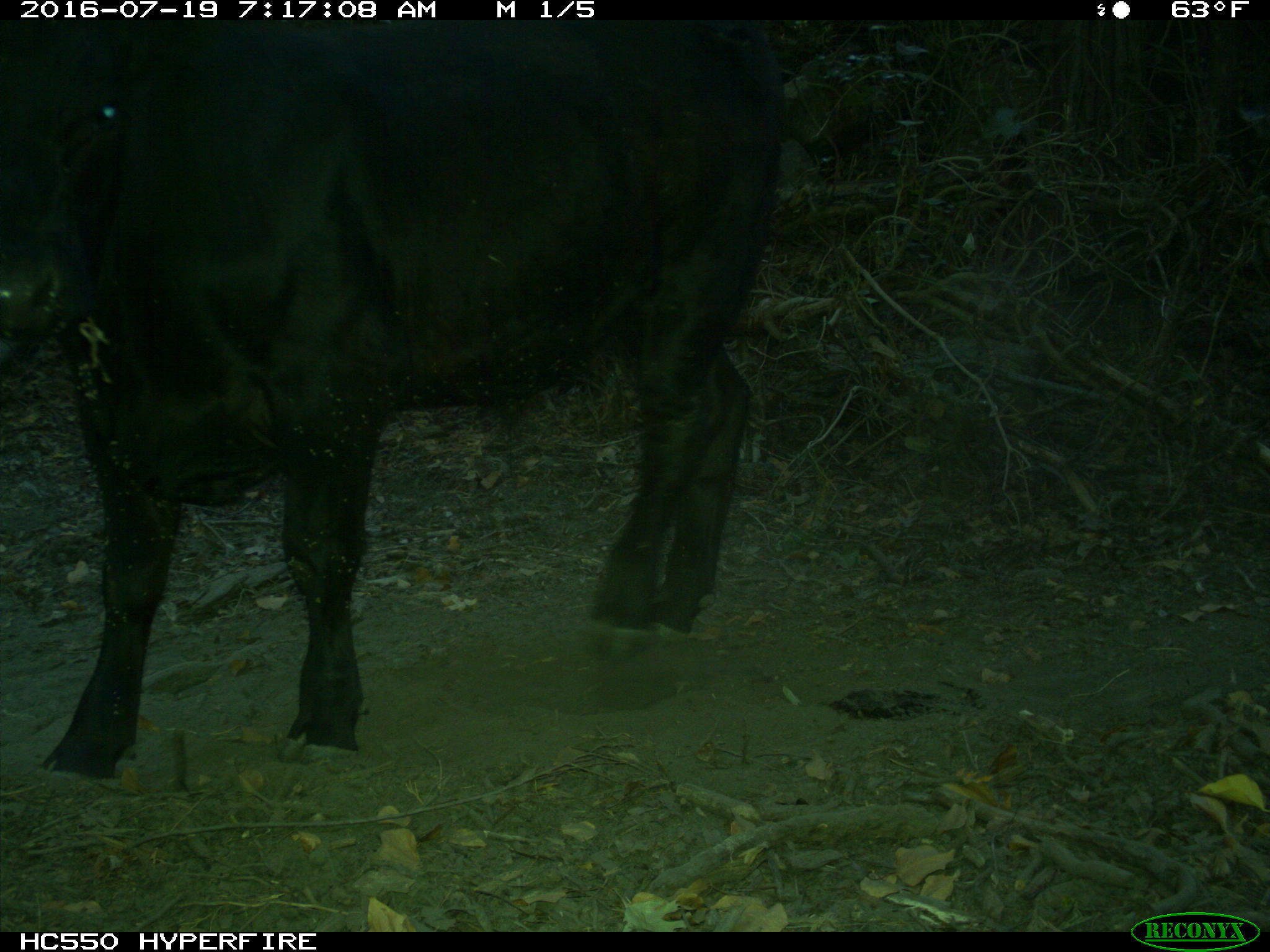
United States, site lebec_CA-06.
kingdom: Animalia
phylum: Chordata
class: Mammalia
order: Artiodactyla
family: Bovidae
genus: Bos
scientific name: Bos taurus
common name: domestic cow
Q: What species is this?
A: Bos taurus (domestic cow).